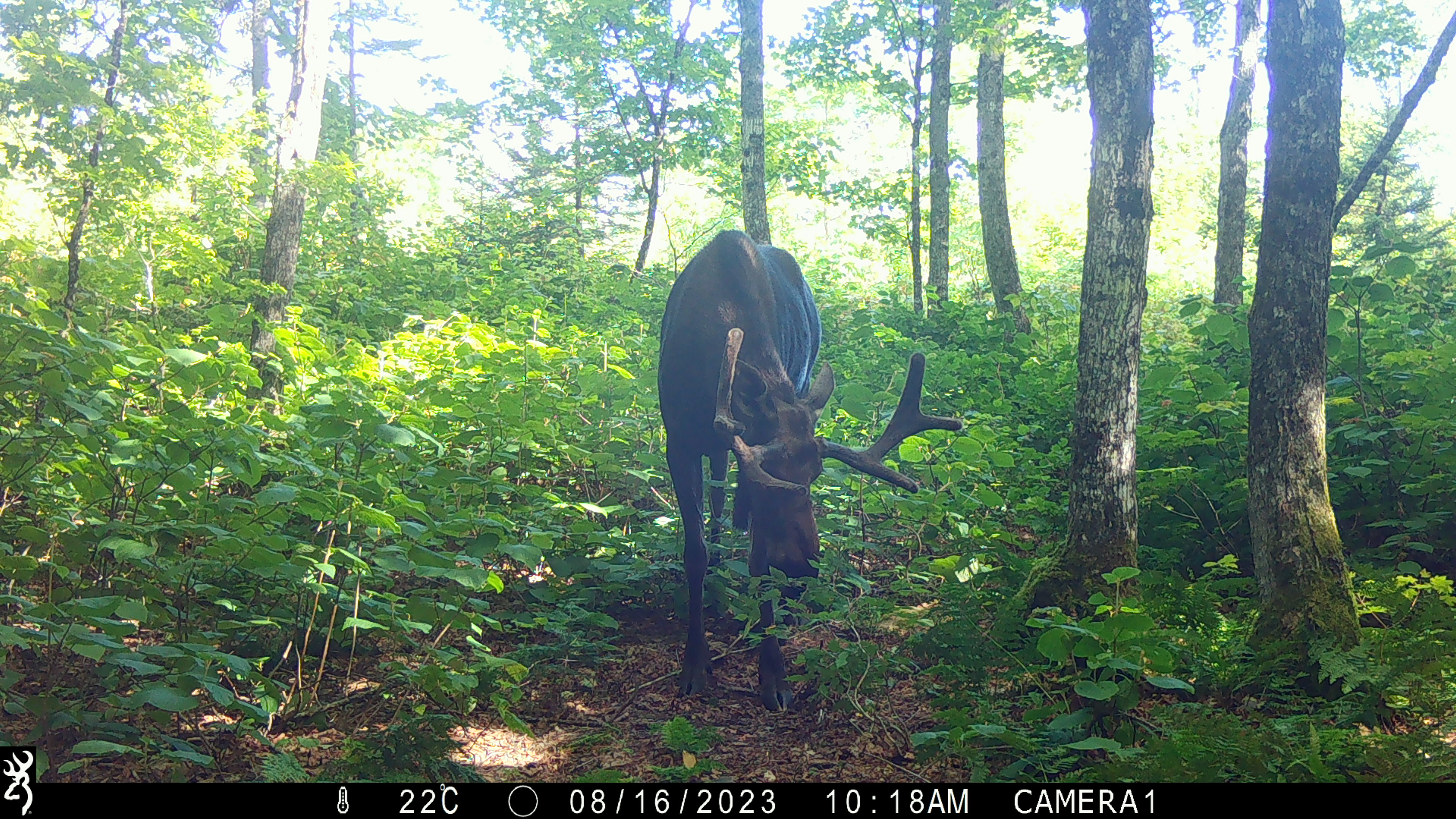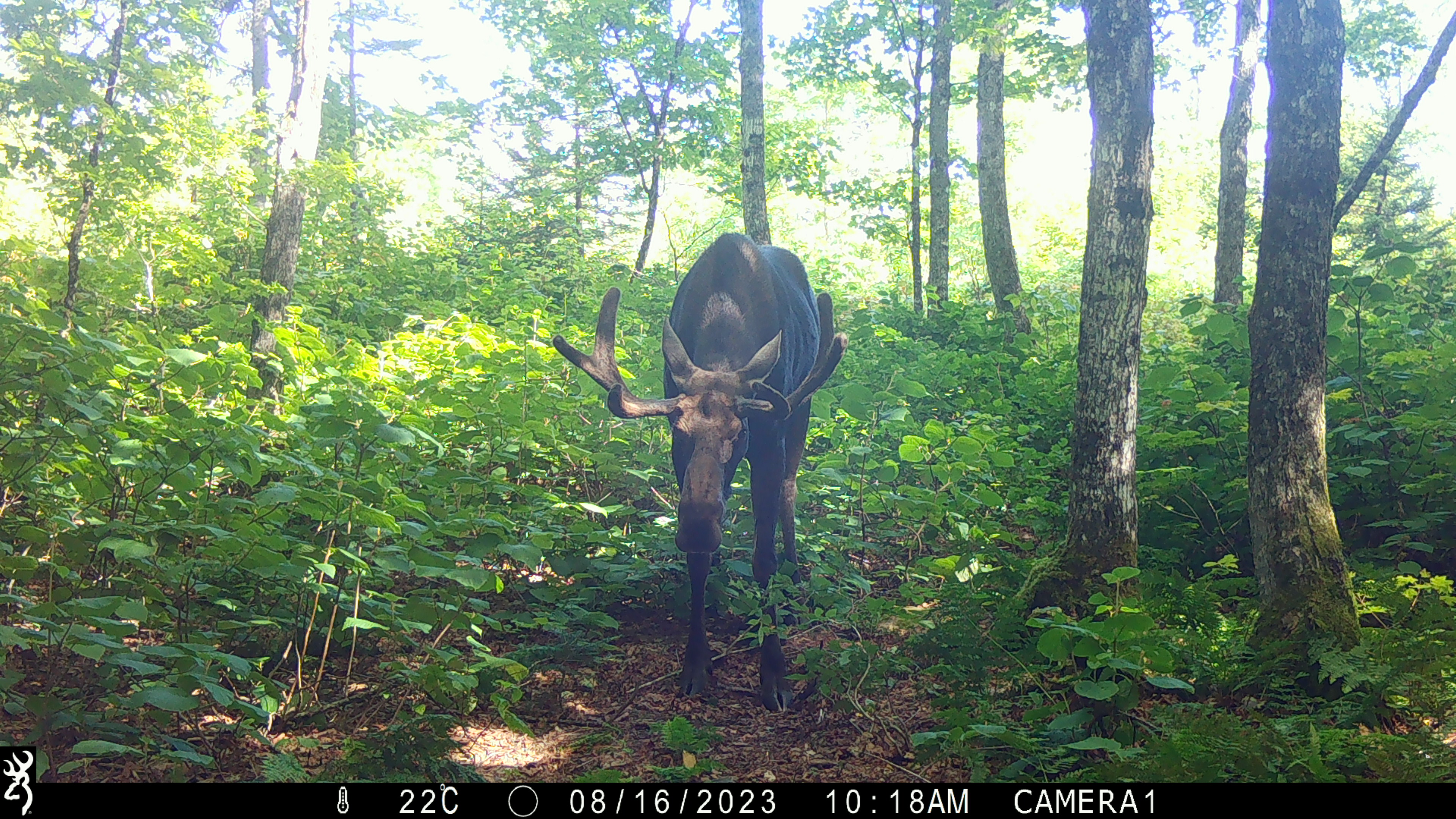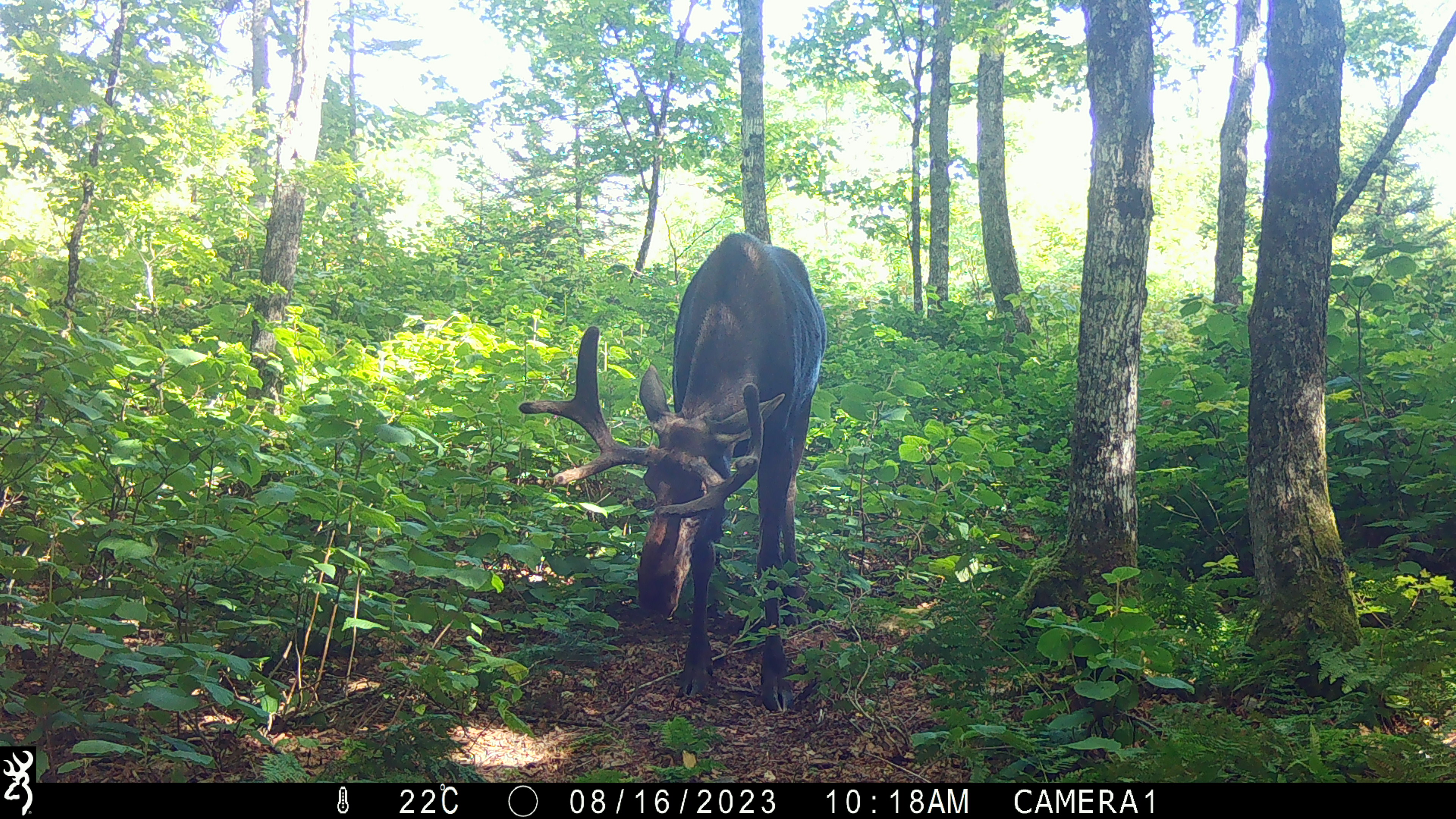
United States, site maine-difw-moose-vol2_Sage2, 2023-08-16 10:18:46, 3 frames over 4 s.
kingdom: Animalia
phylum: Chordata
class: Mammalia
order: Artiodactyla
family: Cervidae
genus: Alces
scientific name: Alces alces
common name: moose